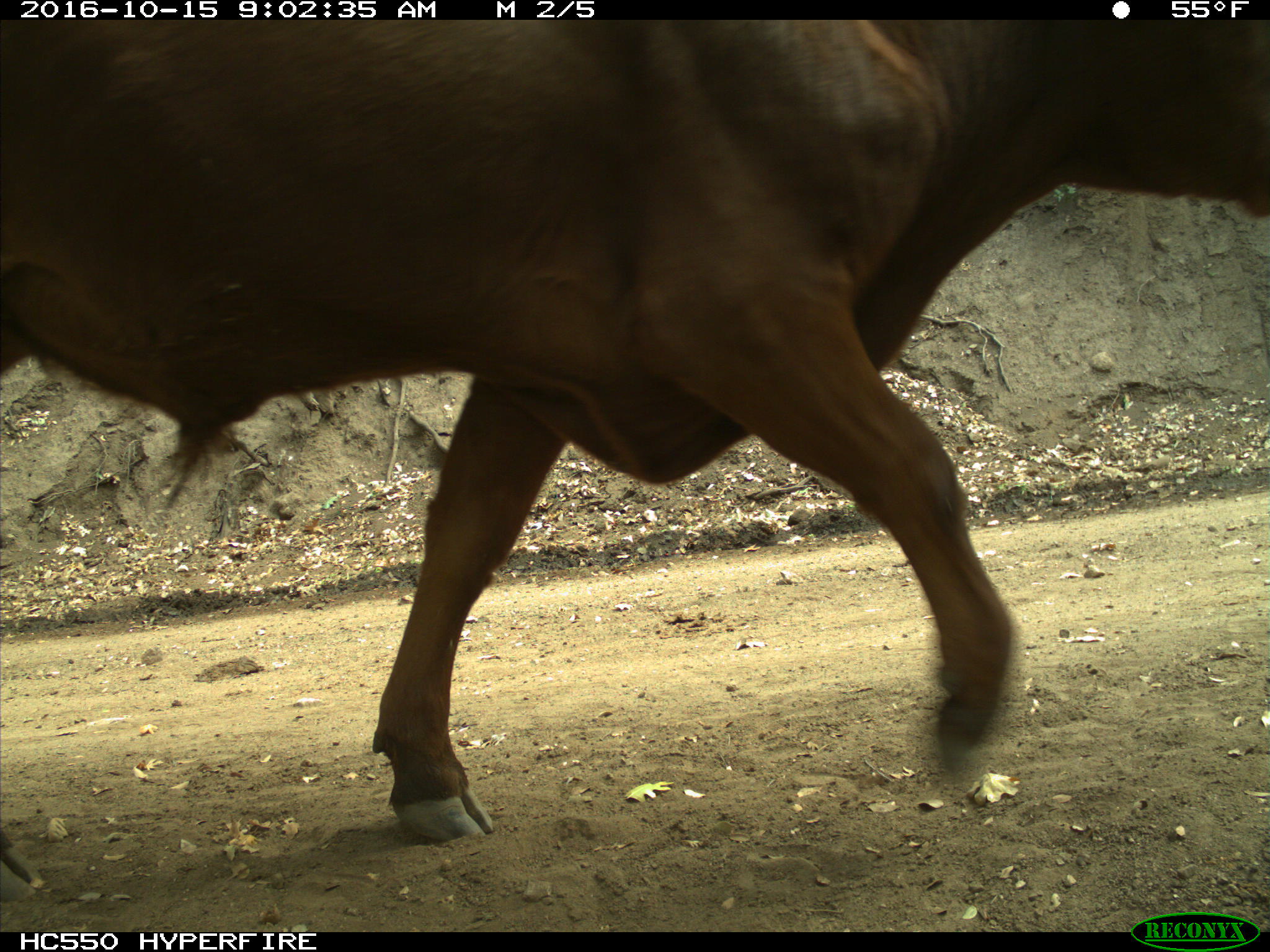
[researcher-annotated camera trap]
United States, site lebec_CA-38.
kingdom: Animalia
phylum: Chordata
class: Mammalia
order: Artiodactyla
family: Bovidae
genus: Bos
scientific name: Bos taurus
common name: domestic cow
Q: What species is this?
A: Bos taurus (domestic cow).